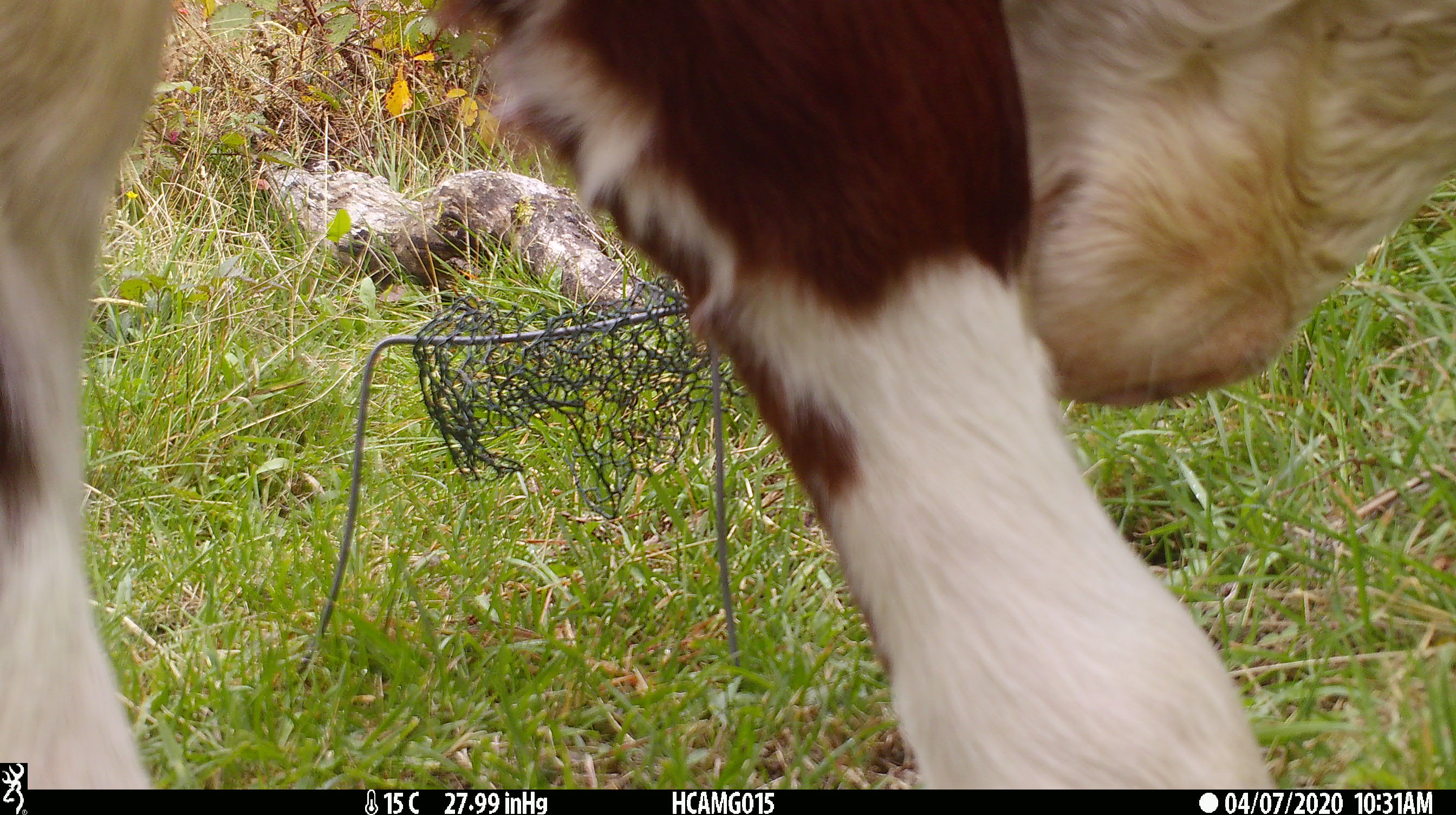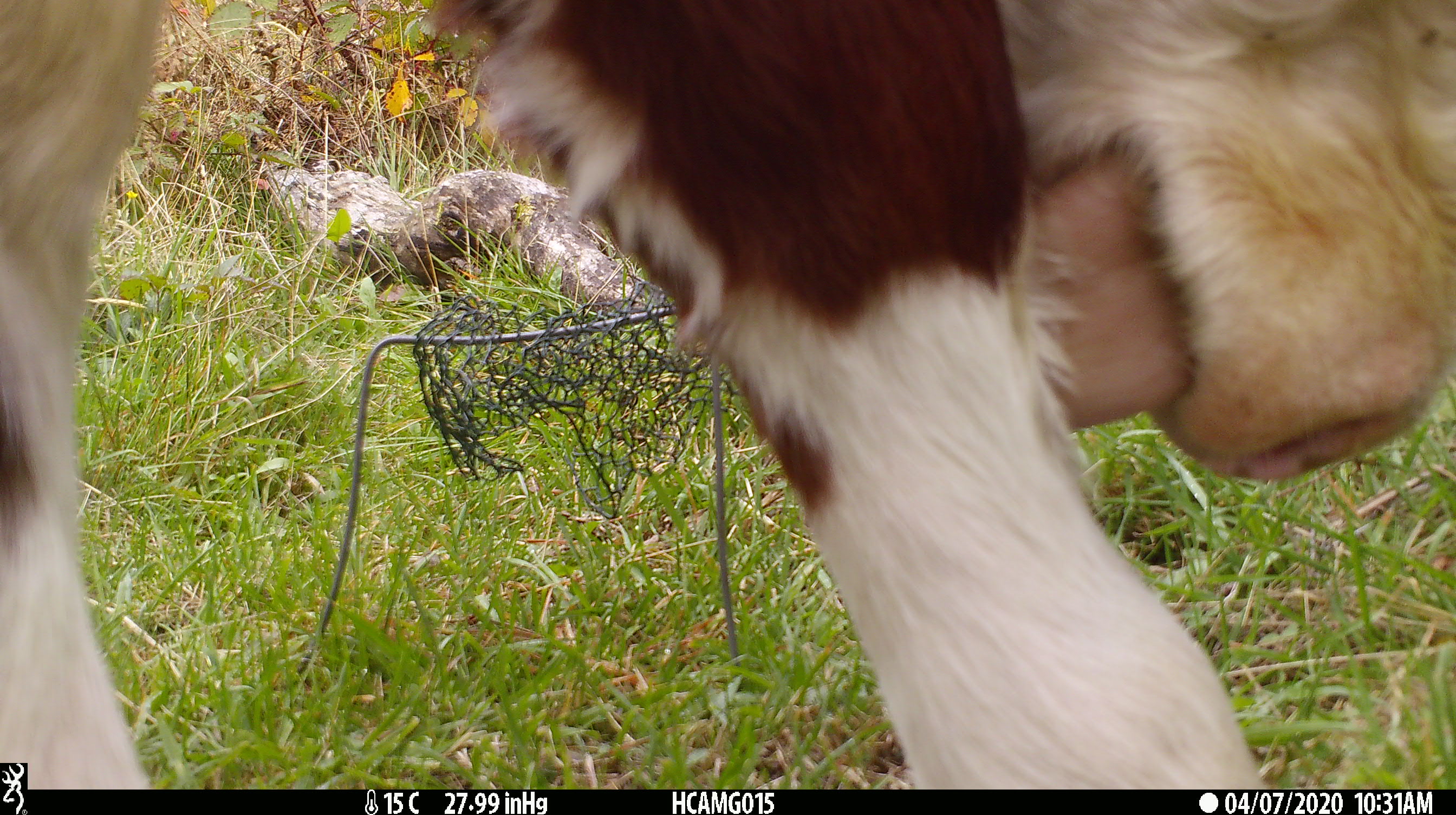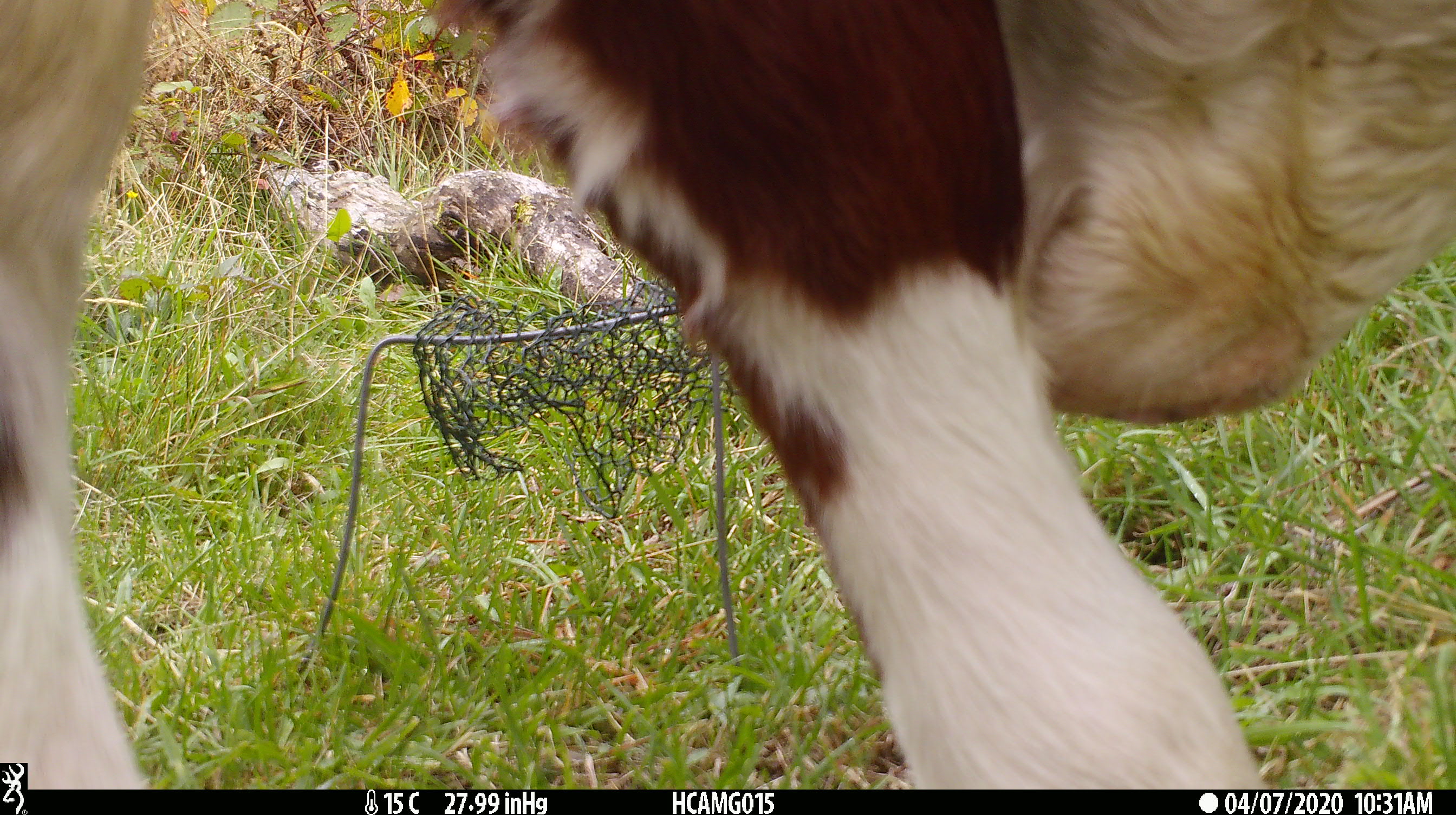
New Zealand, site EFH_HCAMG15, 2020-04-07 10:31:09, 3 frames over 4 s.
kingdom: Animalia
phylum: Chordata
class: Mammalia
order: Artiodactyla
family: Bovidae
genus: Bos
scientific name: Bos taurus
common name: domestic cow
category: cow